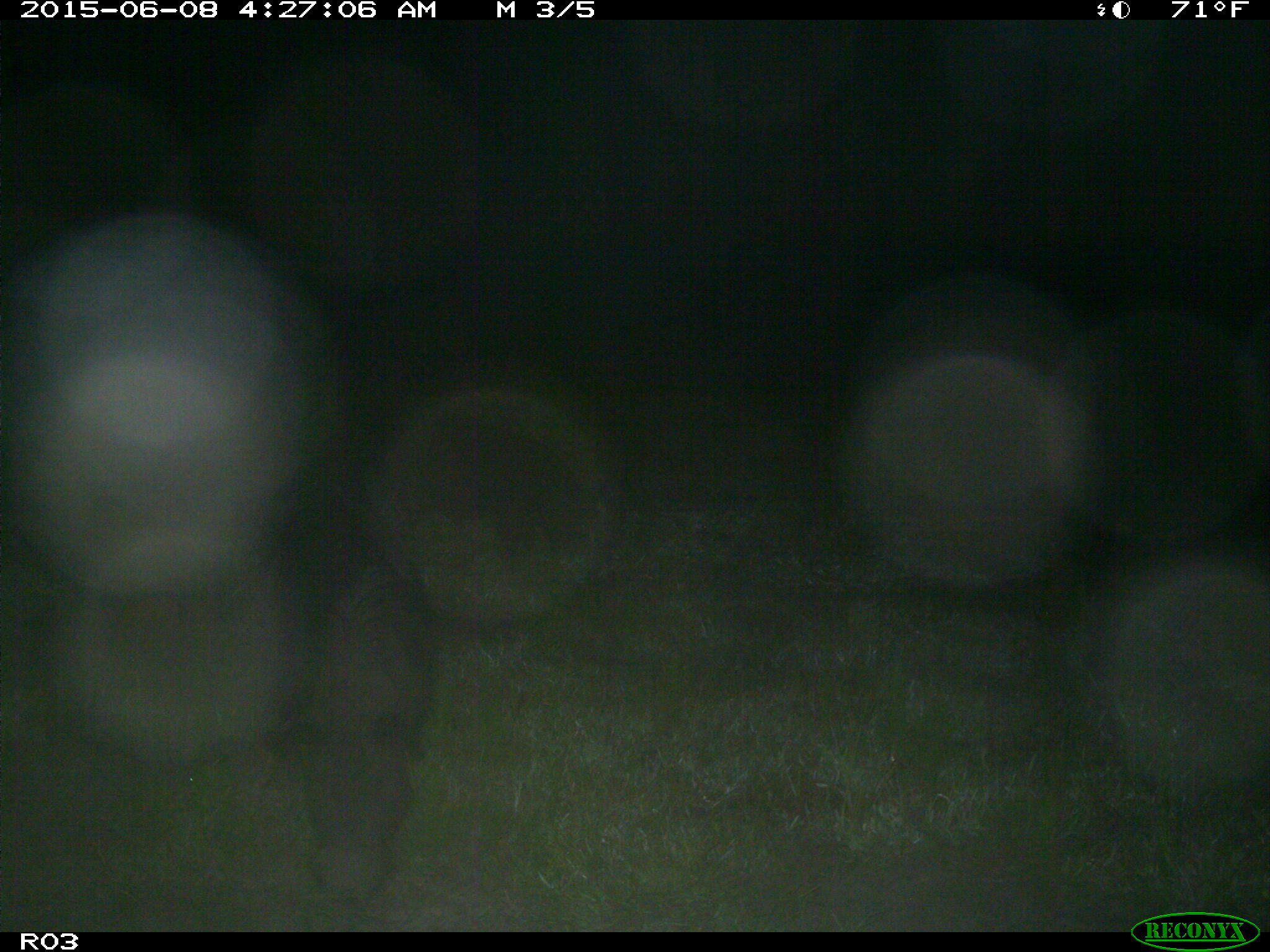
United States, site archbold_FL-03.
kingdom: Animalia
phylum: Chordata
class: Mammalia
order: Artiodactyla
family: Suidae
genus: Sus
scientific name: Sus scrofa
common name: wild boar